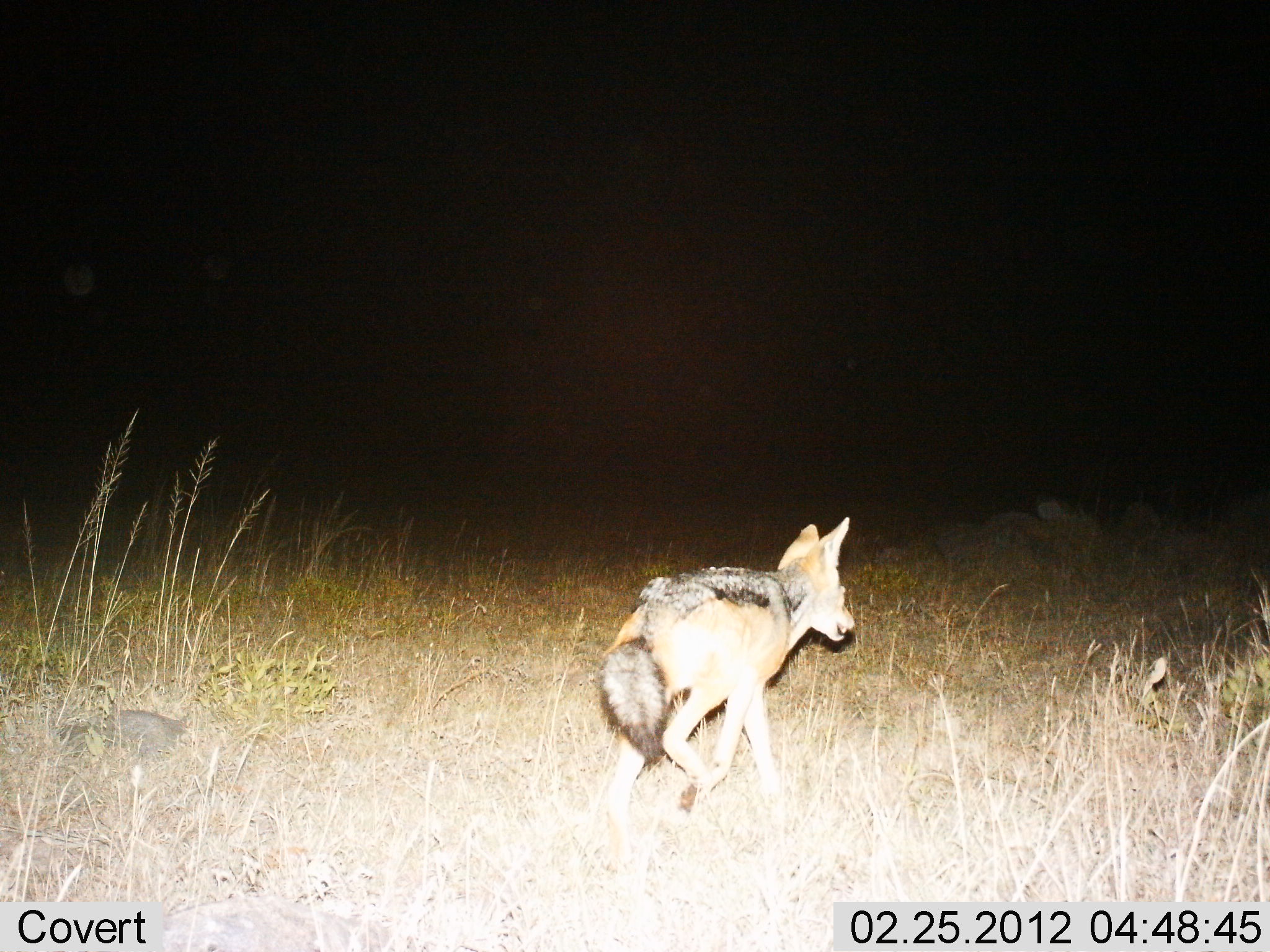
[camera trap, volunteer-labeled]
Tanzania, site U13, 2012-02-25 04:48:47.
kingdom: Animalia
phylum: Chordata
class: Mammalia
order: Carnivora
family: Canidae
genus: Lupulella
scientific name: Lupulella mesomelas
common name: black-backed jackal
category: jackal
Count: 1.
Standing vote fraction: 8%.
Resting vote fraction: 0%.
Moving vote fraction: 92%.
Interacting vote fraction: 0%.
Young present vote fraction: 0%.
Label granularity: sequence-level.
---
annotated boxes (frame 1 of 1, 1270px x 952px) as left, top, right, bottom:
animal: 598, 516, 856, 822